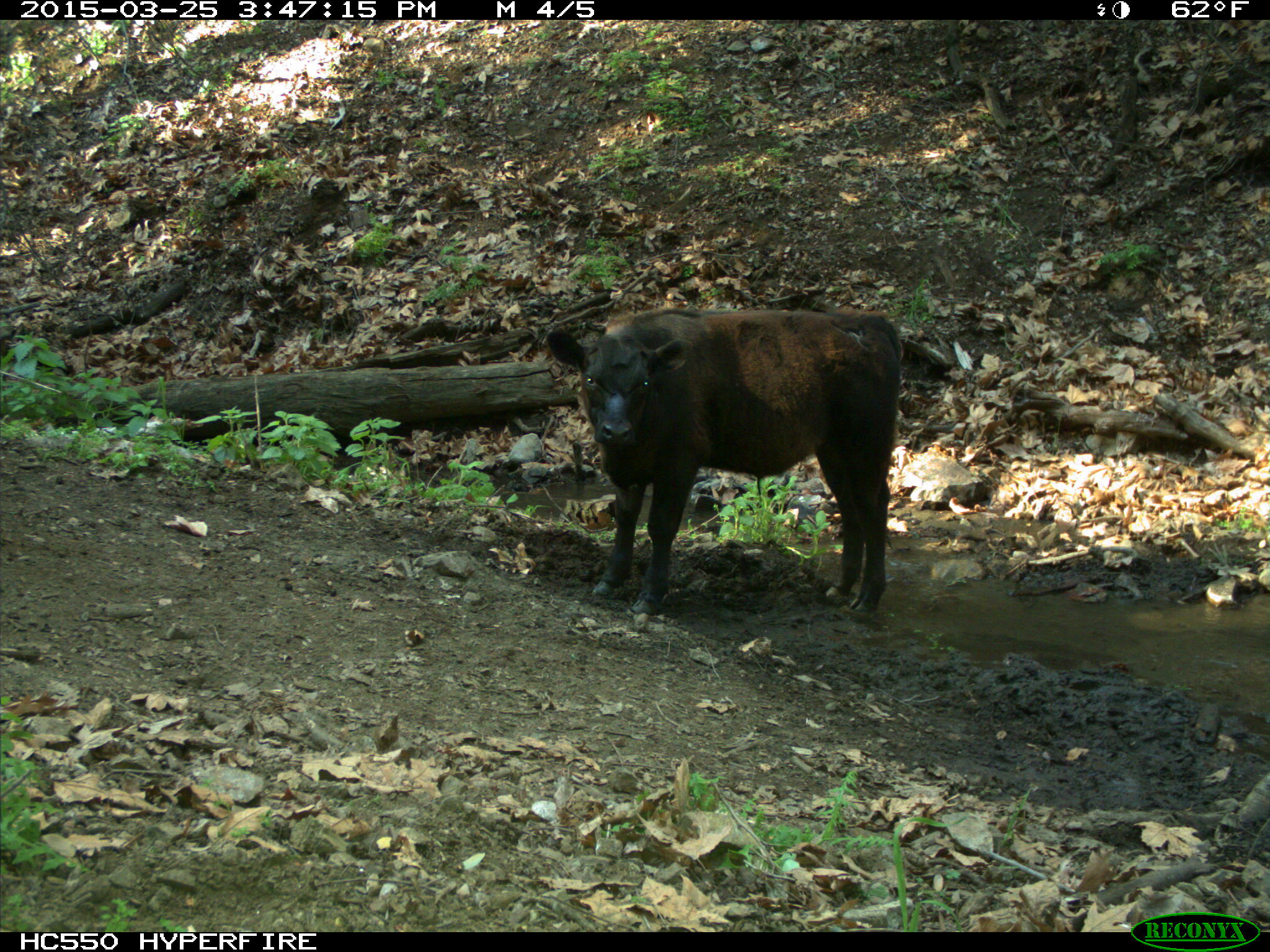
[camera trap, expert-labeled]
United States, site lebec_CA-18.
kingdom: Animalia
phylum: Chordata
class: Mammalia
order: Artiodactyla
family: Bovidae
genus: Bos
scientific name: Bos taurus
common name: domestic cow